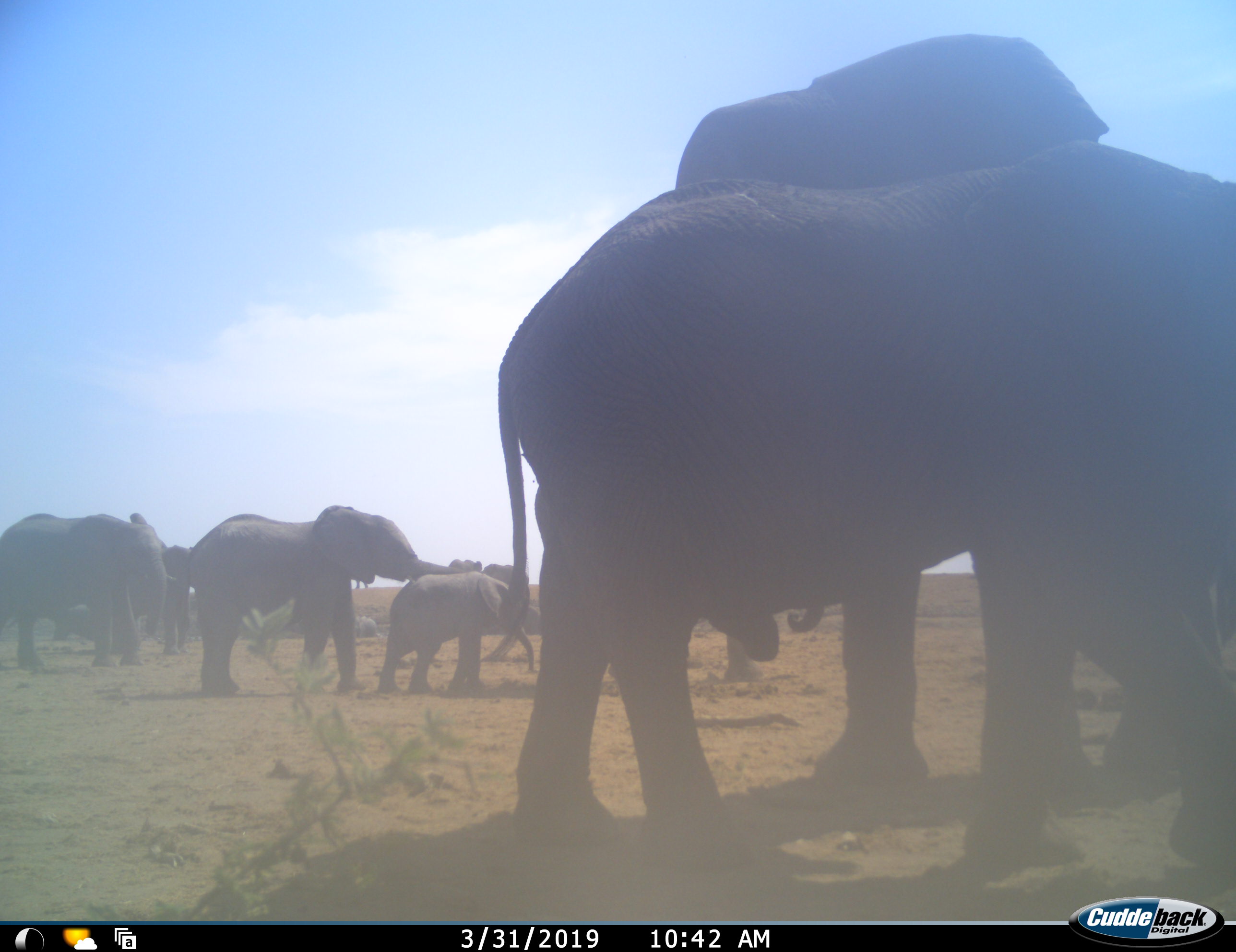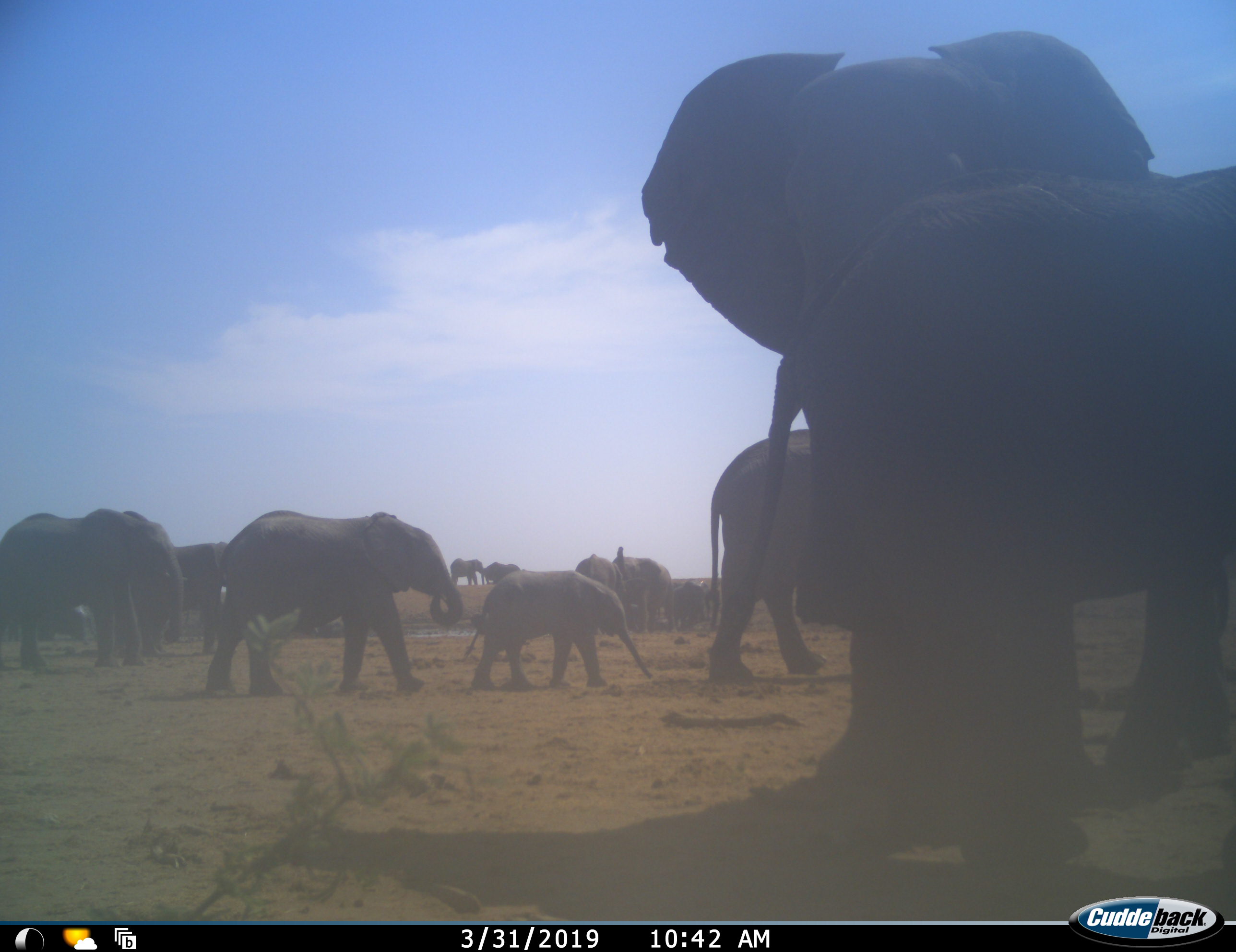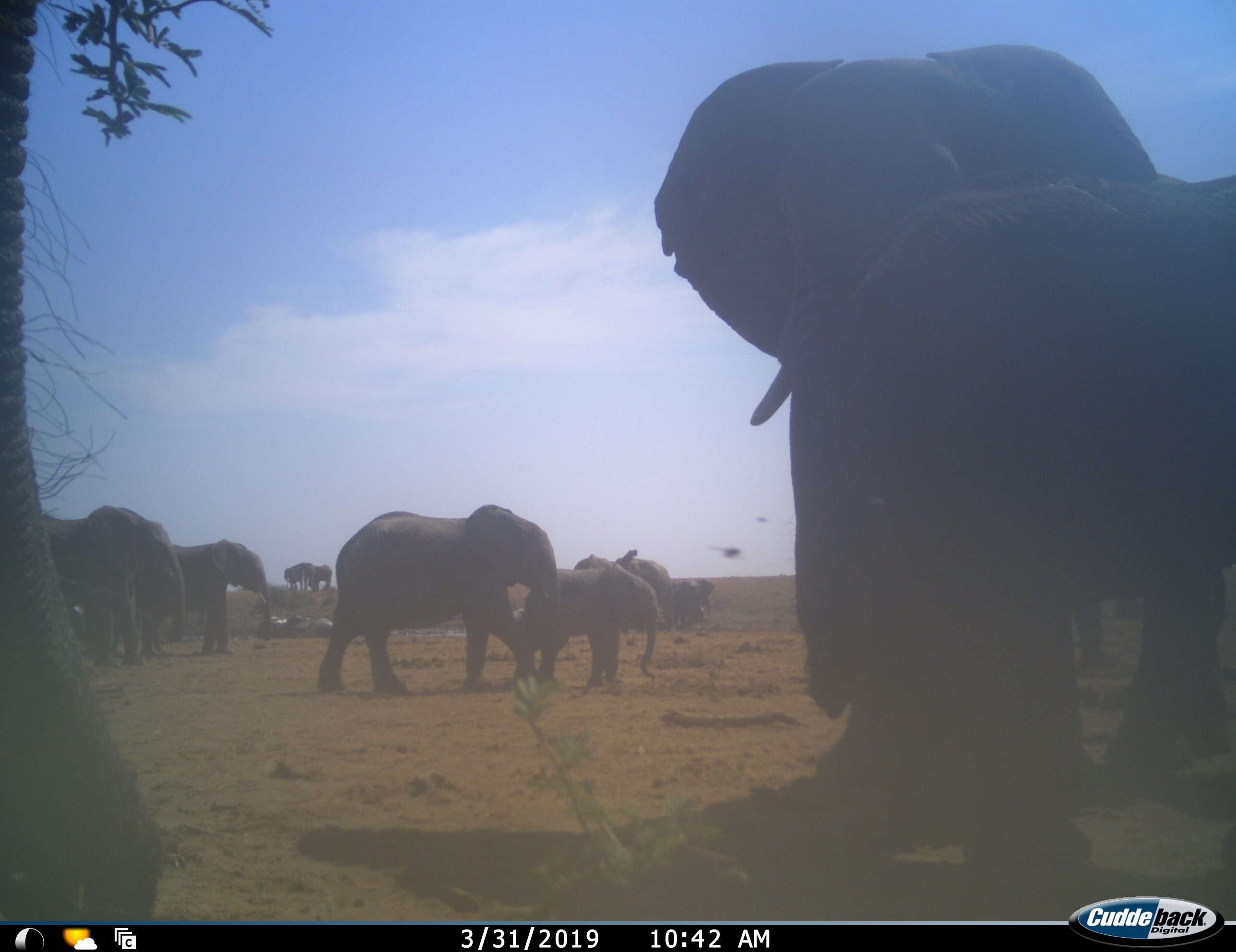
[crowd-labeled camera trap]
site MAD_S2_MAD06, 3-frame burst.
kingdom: Animalia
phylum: Chordata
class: Mammalia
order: Proboscidea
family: Elephantidae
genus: Loxodonta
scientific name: Loxodonta africana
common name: african bush elephant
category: elephant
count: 11-50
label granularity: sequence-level